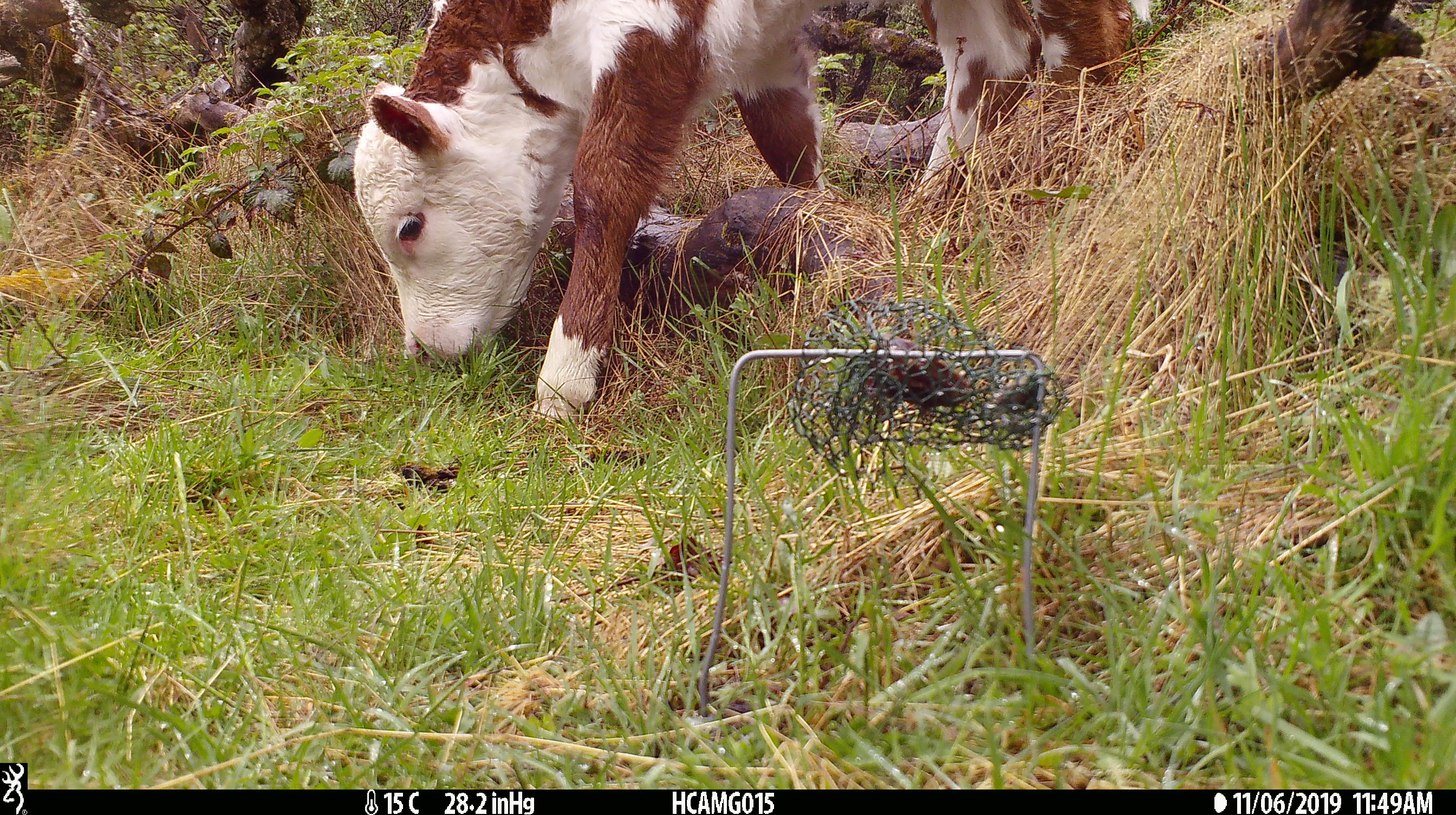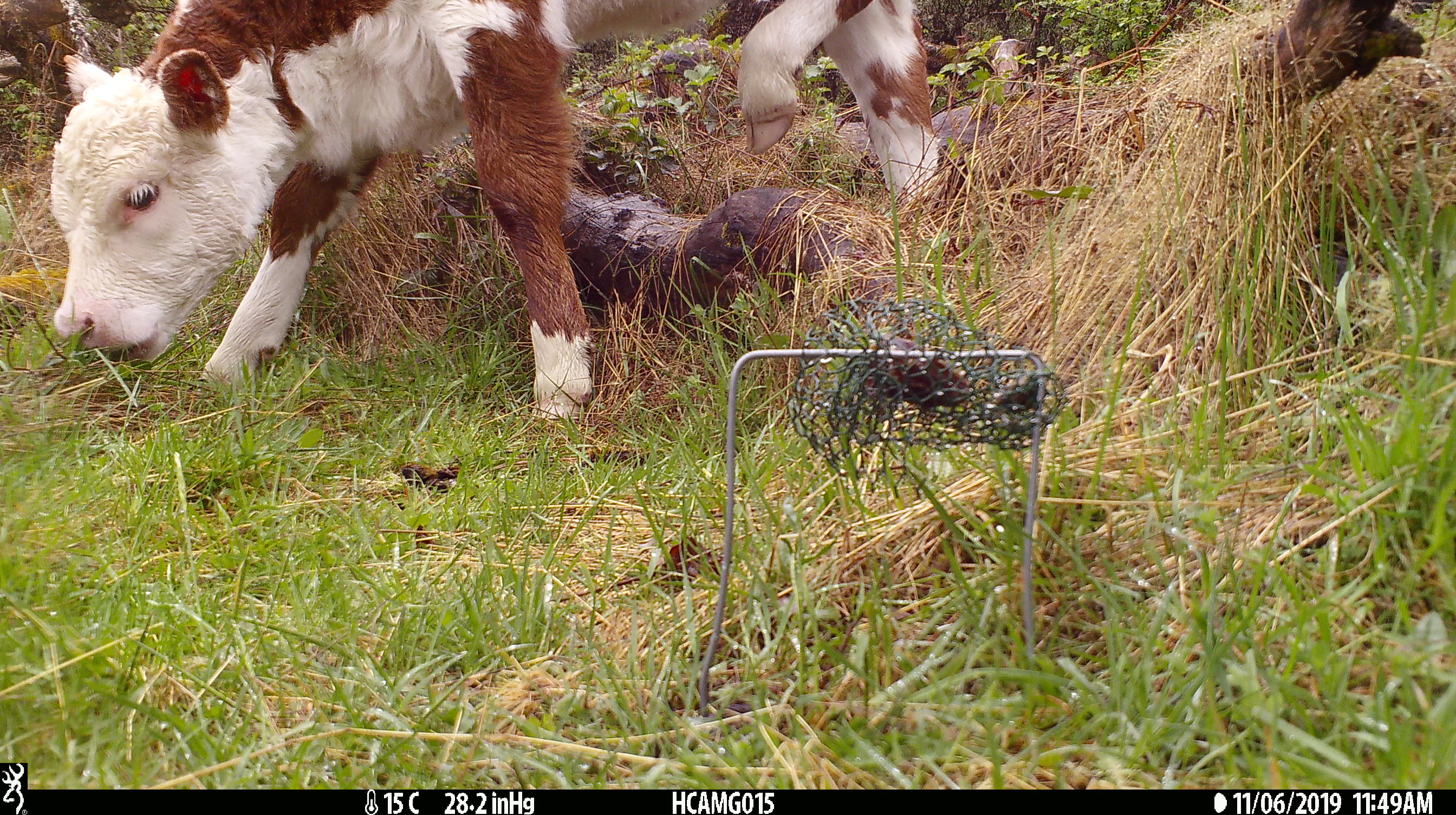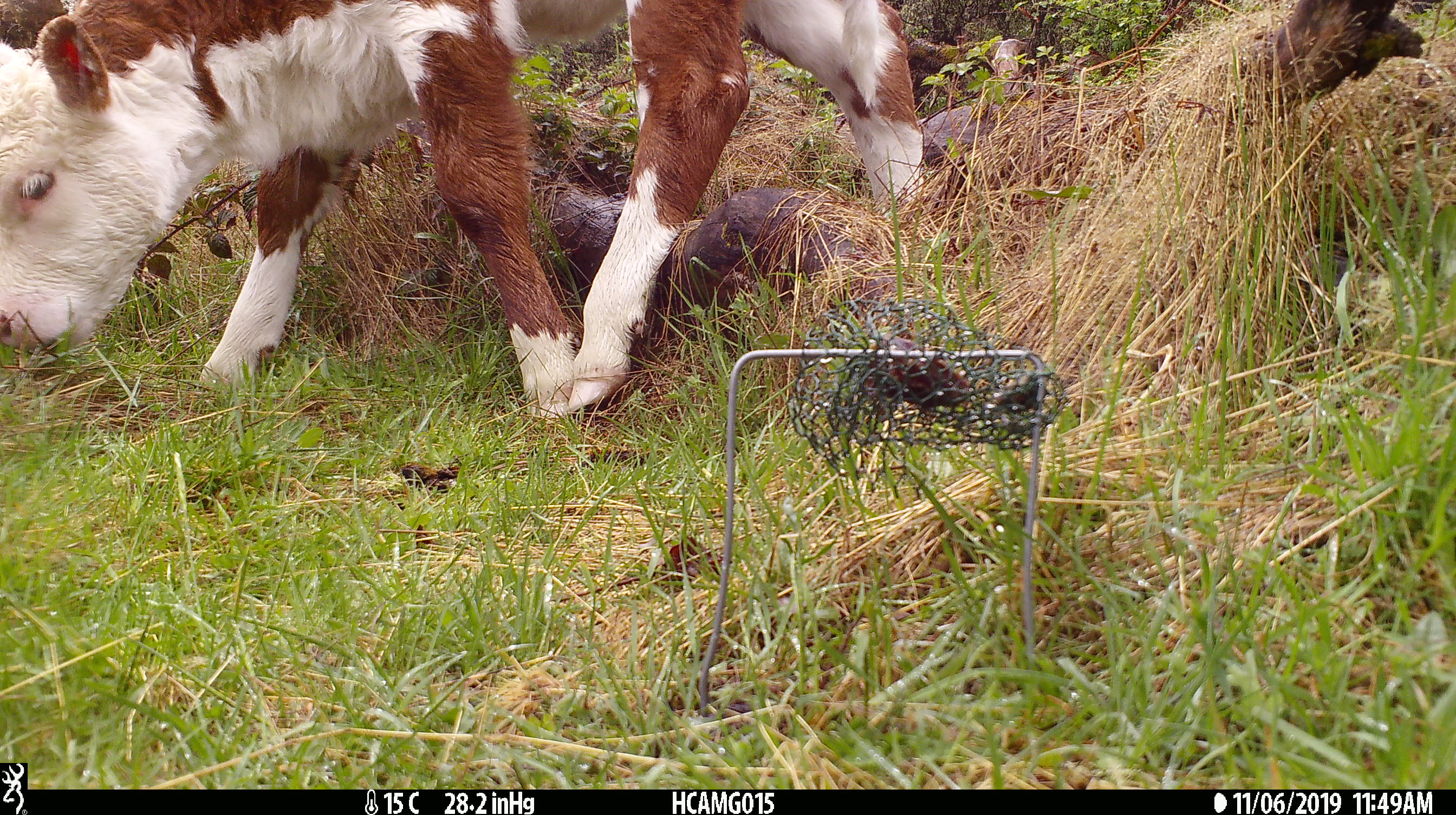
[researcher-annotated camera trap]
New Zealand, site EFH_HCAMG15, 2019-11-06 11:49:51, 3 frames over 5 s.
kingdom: Animalia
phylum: Chordata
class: Mammalia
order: Artiodactyla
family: Bovidae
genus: Bos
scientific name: Bos taurus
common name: domestic cow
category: cow